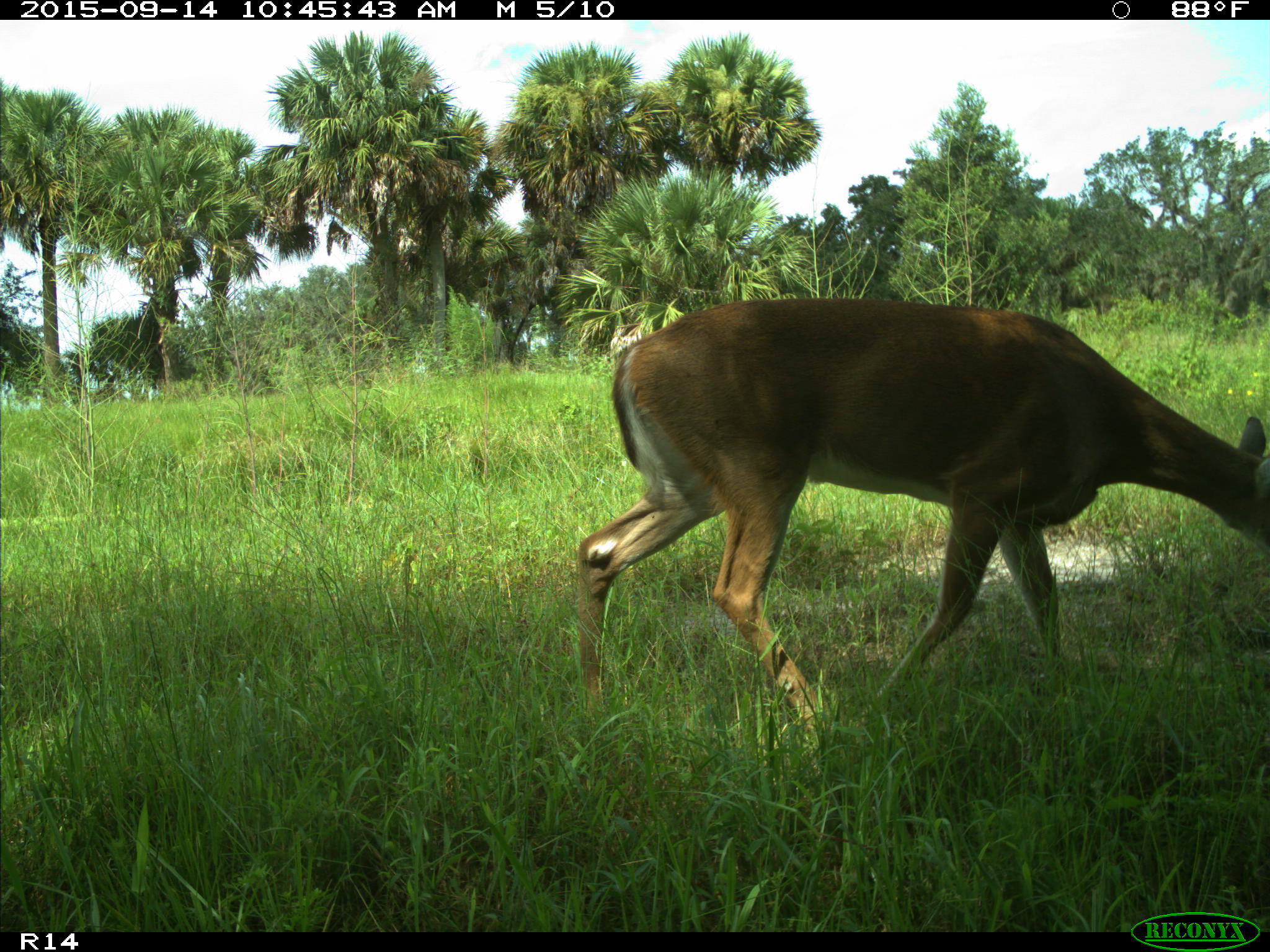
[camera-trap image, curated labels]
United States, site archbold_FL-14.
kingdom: Animalia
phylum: Chordata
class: Mammalia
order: Artiodactyla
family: Cervidae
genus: Odocoileus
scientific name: Odocoileus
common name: deer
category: unidentified deer